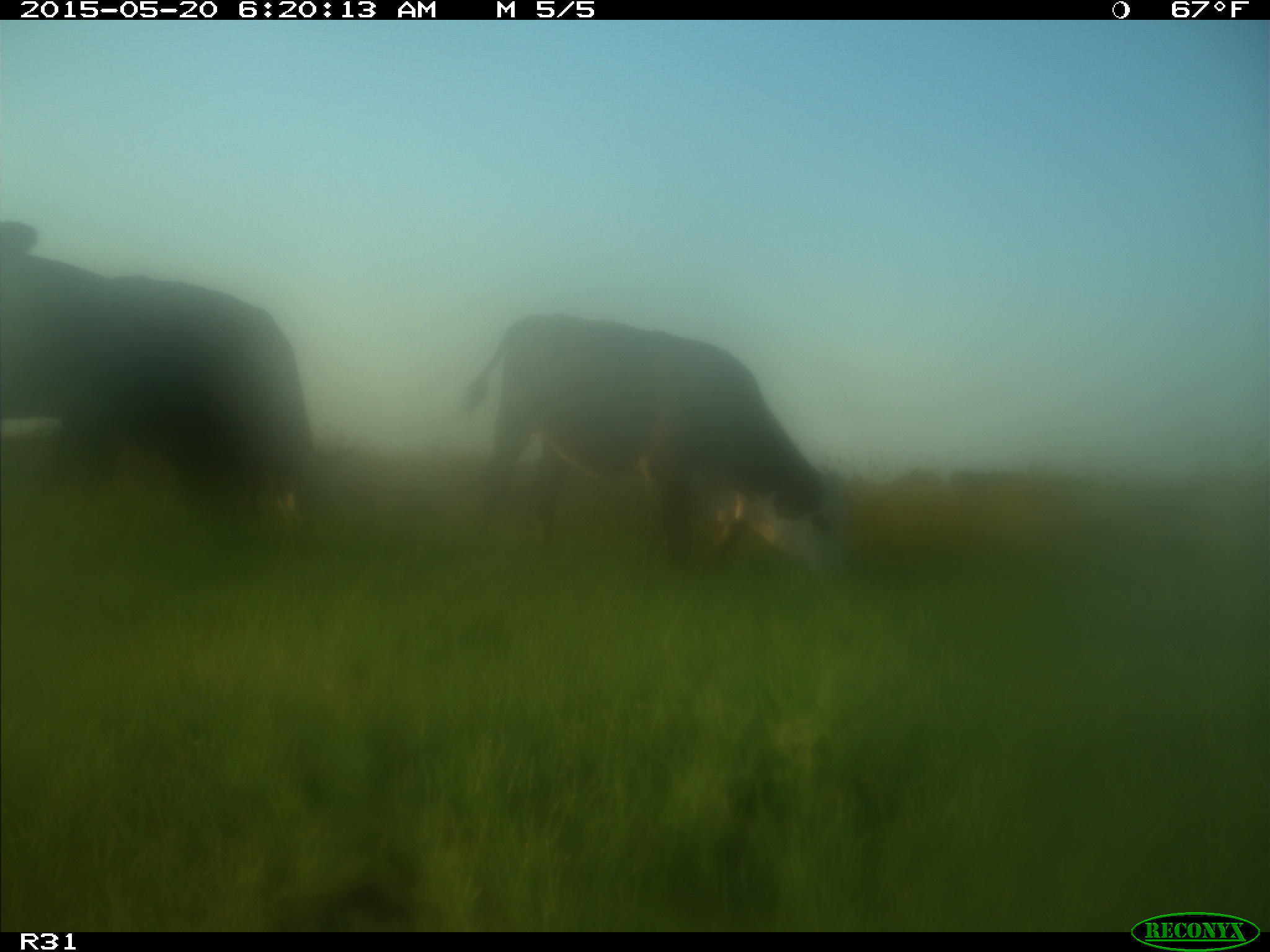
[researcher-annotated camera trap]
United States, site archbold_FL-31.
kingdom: Animalia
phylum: Chordata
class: Mammalia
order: Artiodactyla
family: Bovidae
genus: Bos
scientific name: Bos taurus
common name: domestic cow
Bos taurus (domestic cow).